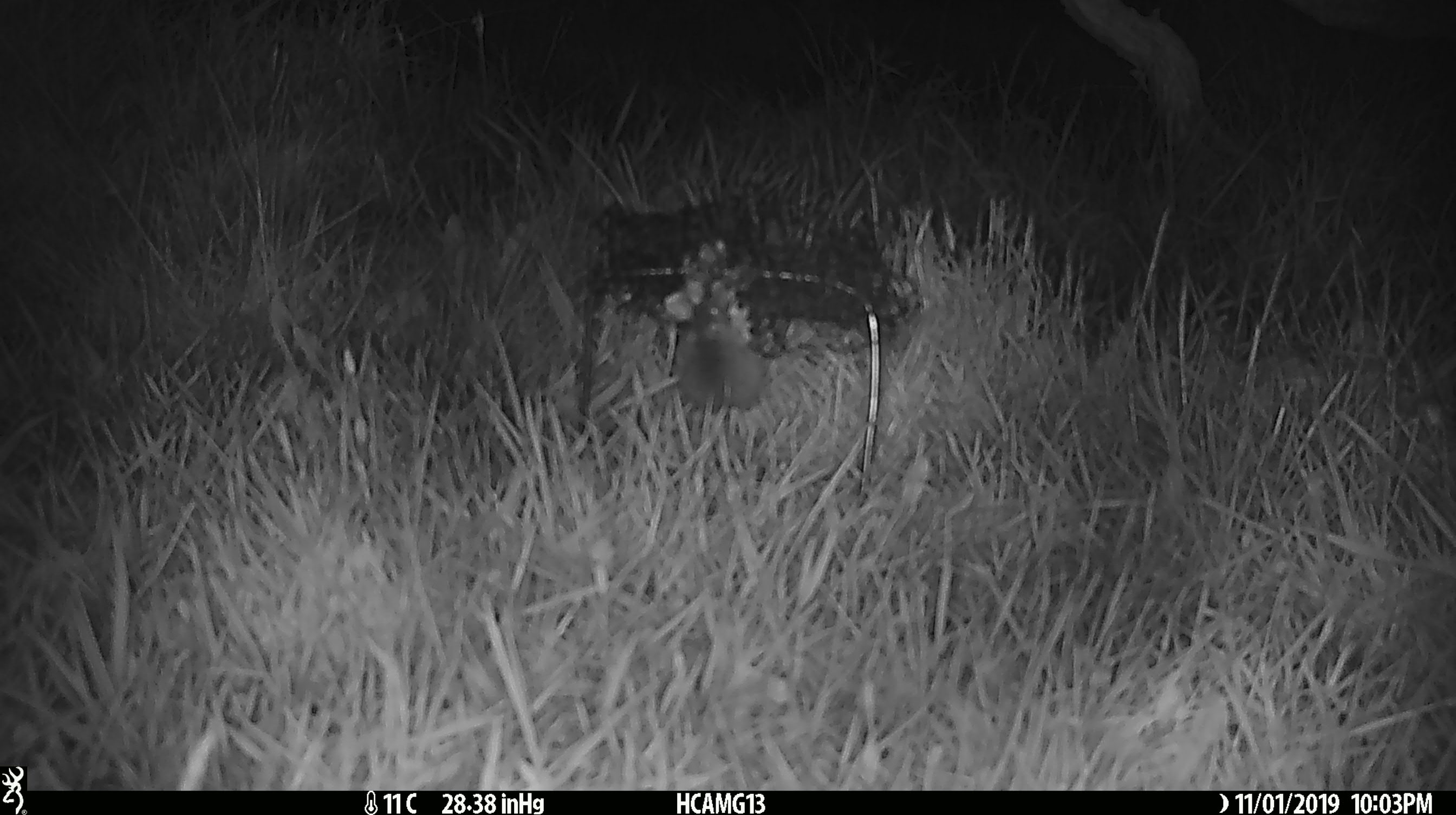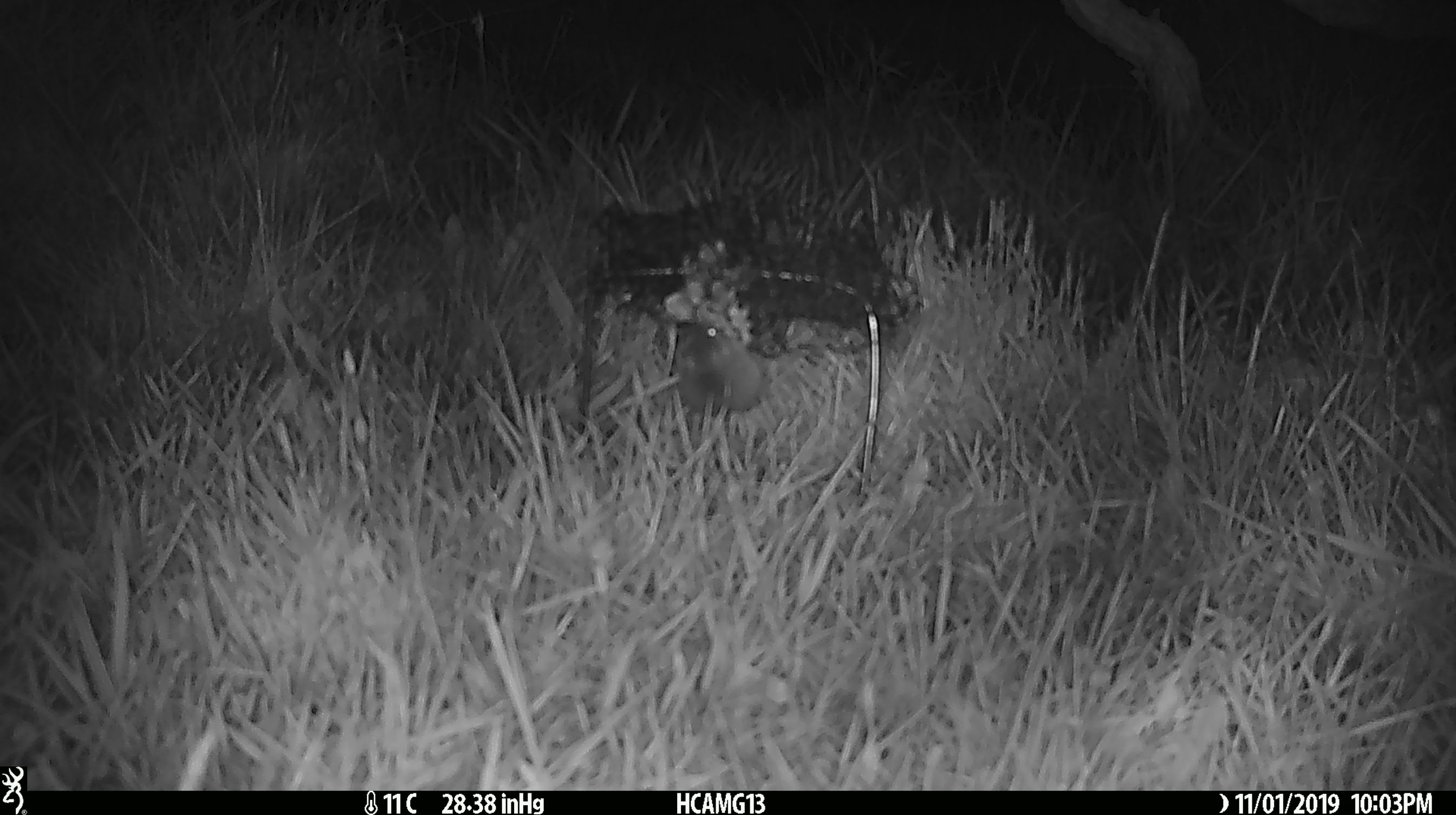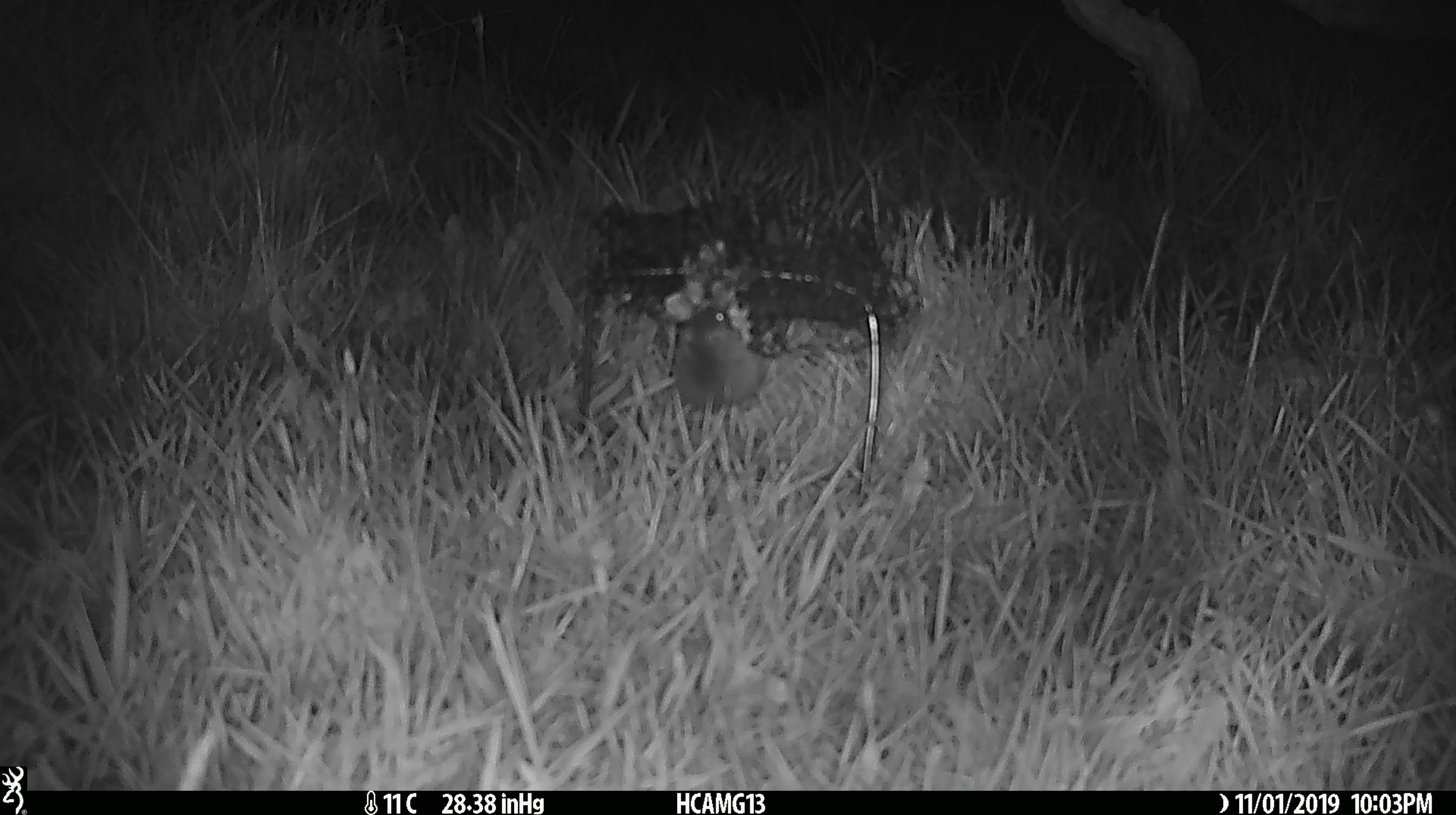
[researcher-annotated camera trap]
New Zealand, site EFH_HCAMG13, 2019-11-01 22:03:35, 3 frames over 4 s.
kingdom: Animalia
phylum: Chordata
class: Mammalia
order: Rodentia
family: Muridae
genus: Mus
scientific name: Mus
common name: mouse